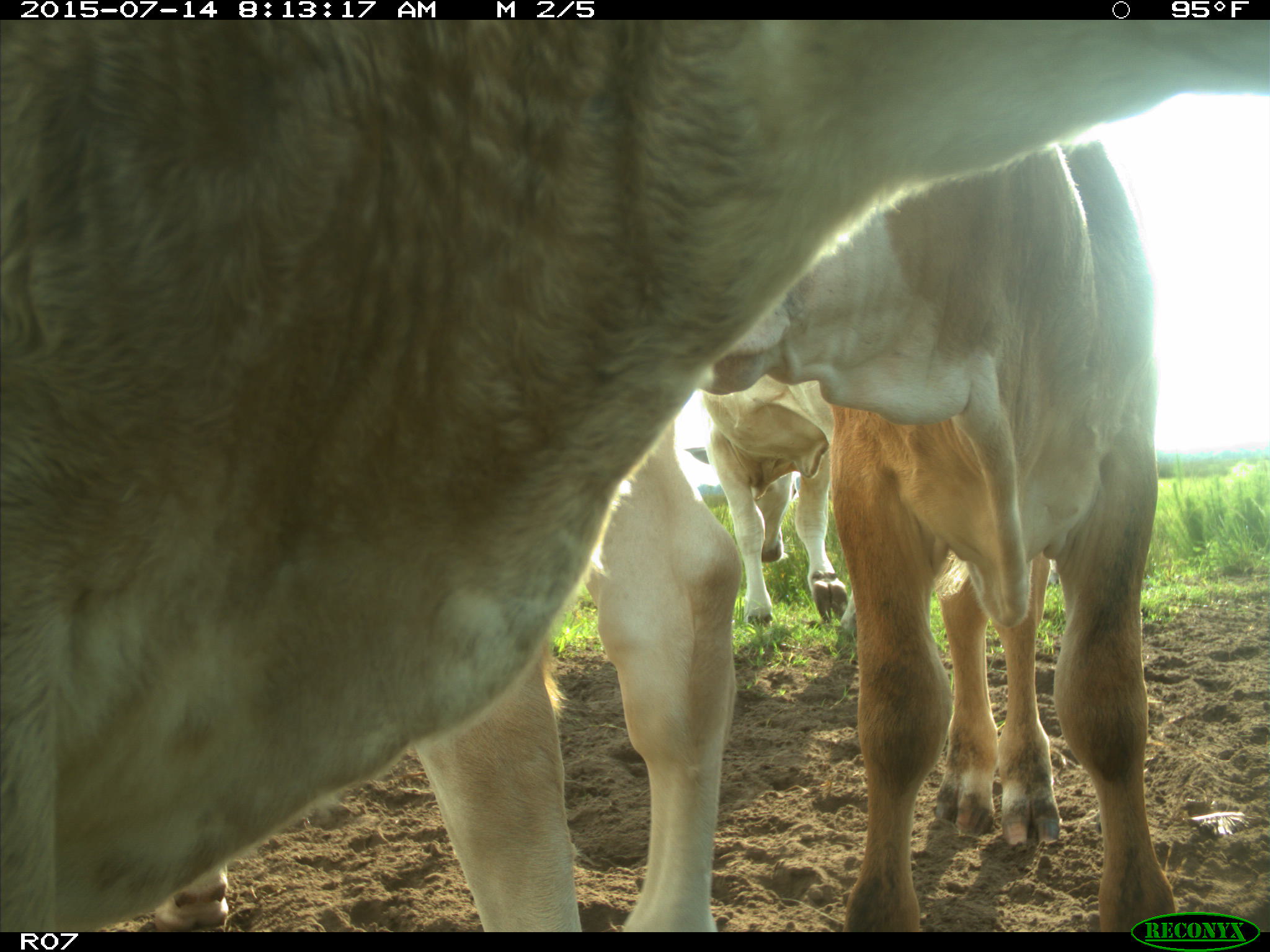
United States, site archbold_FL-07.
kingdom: Animalia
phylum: Chordata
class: Mammalia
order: Artiodactyla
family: Bovidae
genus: Bos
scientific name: Bos taurus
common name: domestic cow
Bos taurus (domestic cow).